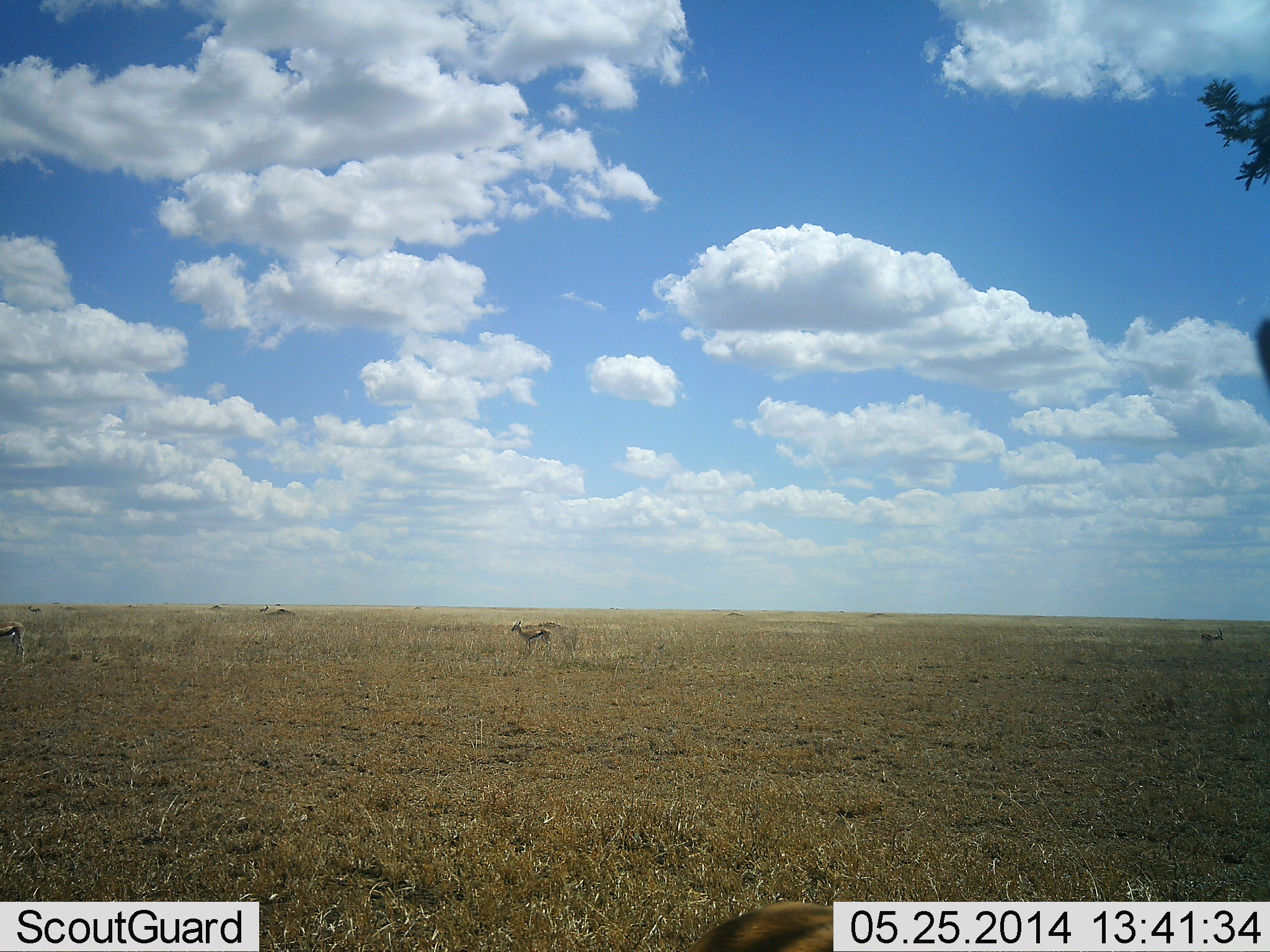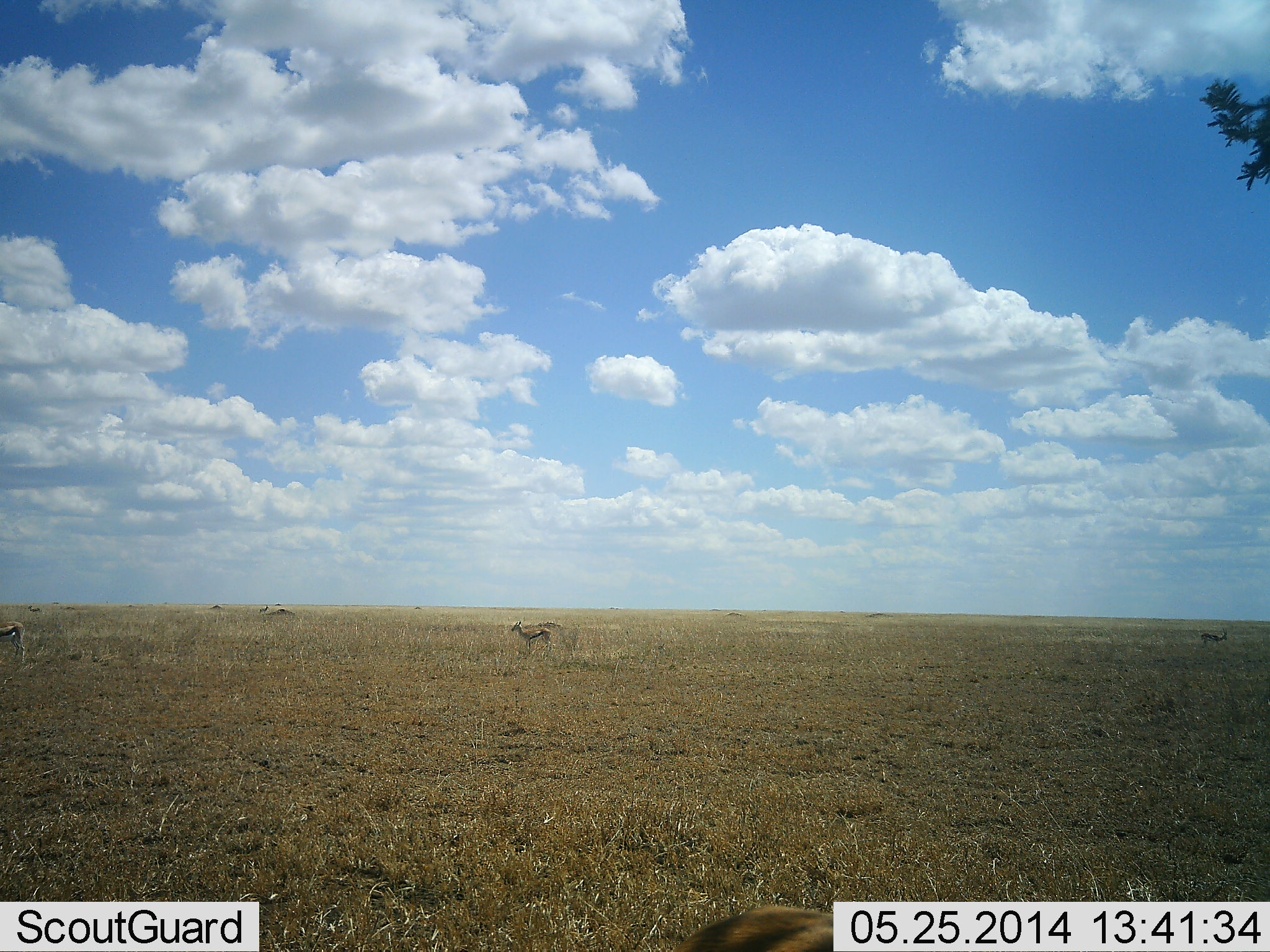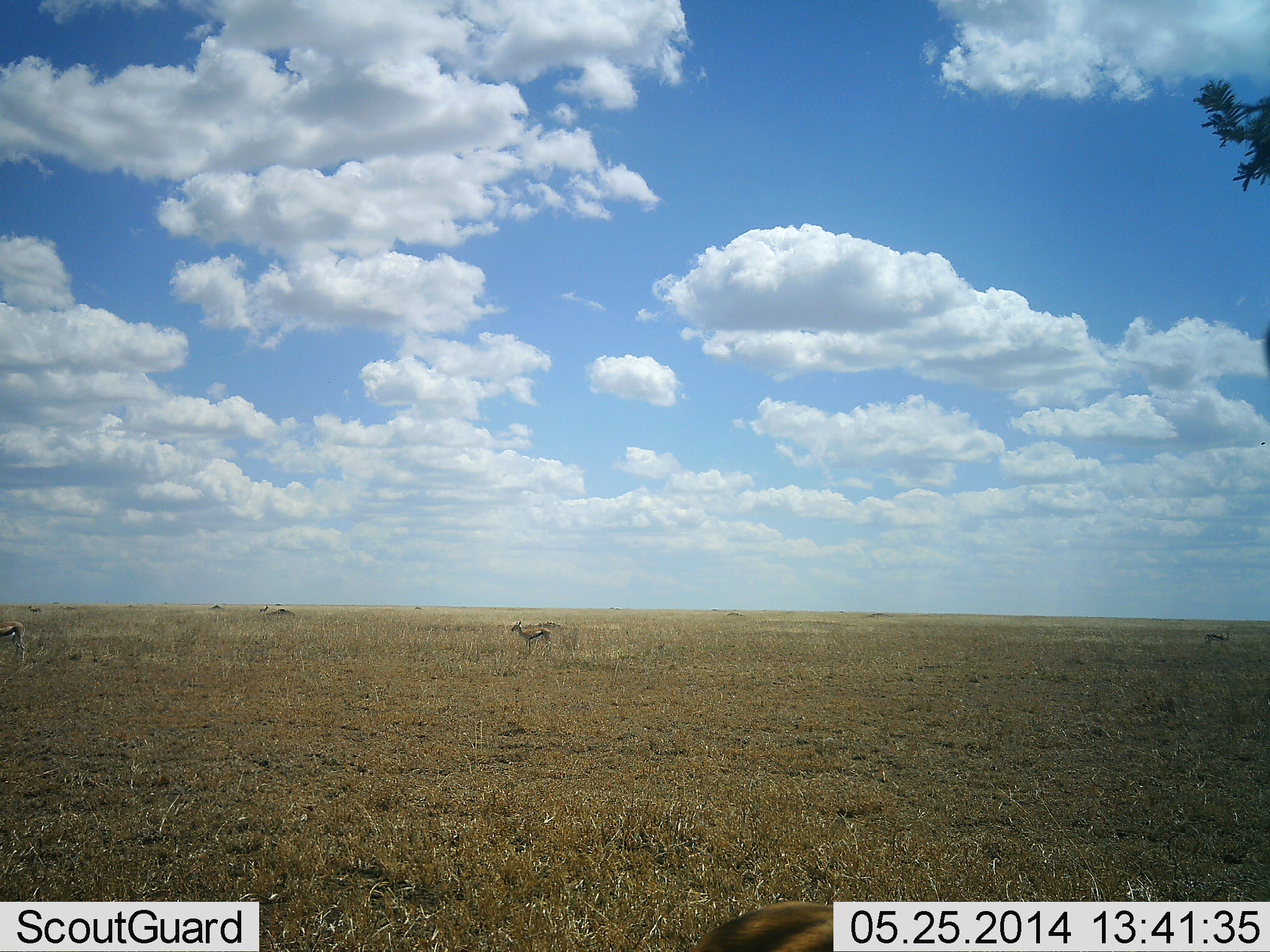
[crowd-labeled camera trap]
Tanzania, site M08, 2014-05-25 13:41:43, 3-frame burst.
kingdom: Animalia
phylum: Chordata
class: Mammalia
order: Artiodactyla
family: Bovidae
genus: Eudorcas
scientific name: Eudorcas thomsonii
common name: thomson's gazelle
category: gazellethomsons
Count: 3.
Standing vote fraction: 80%.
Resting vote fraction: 0%.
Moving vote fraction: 10%.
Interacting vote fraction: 0%.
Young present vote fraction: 0%.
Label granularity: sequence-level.